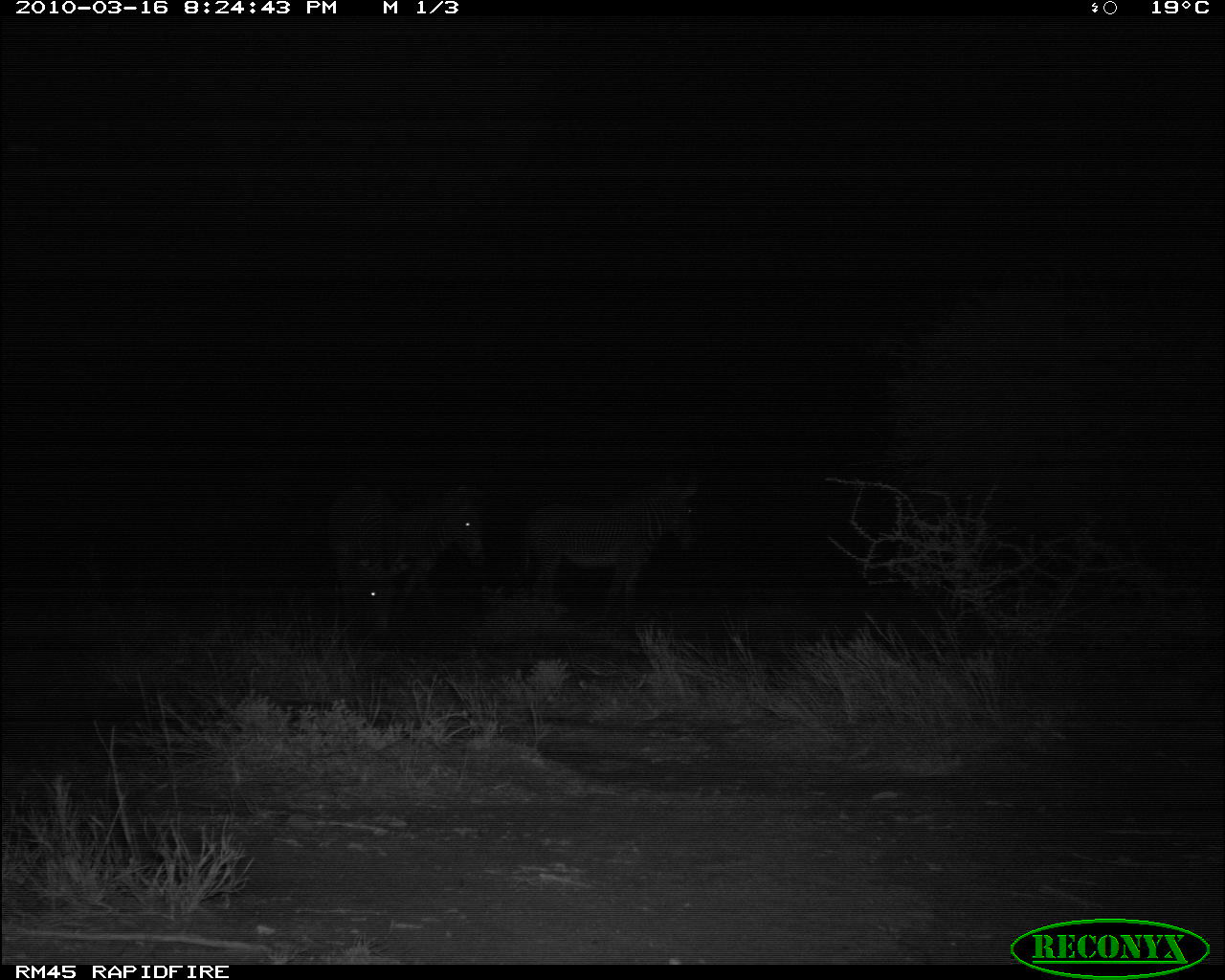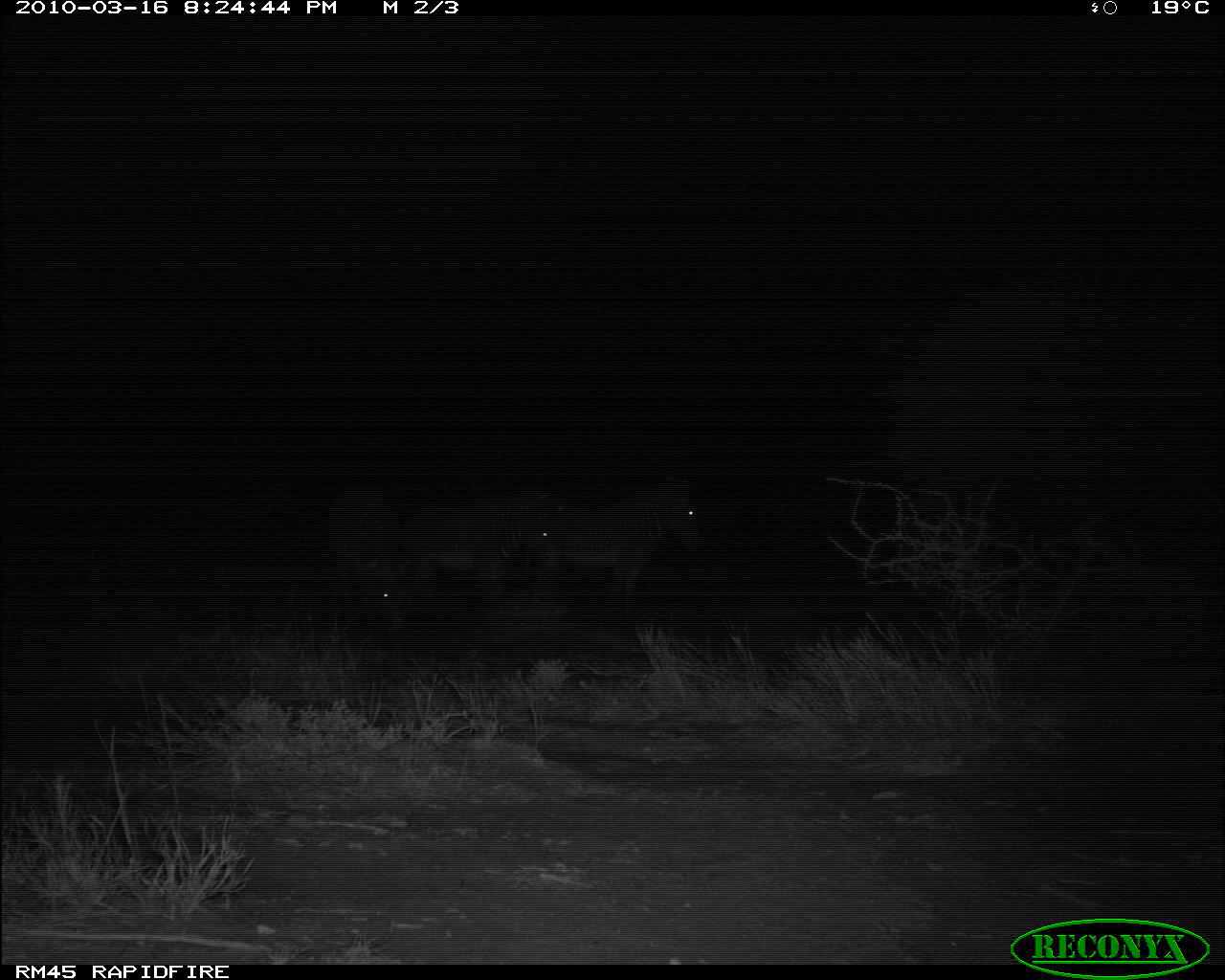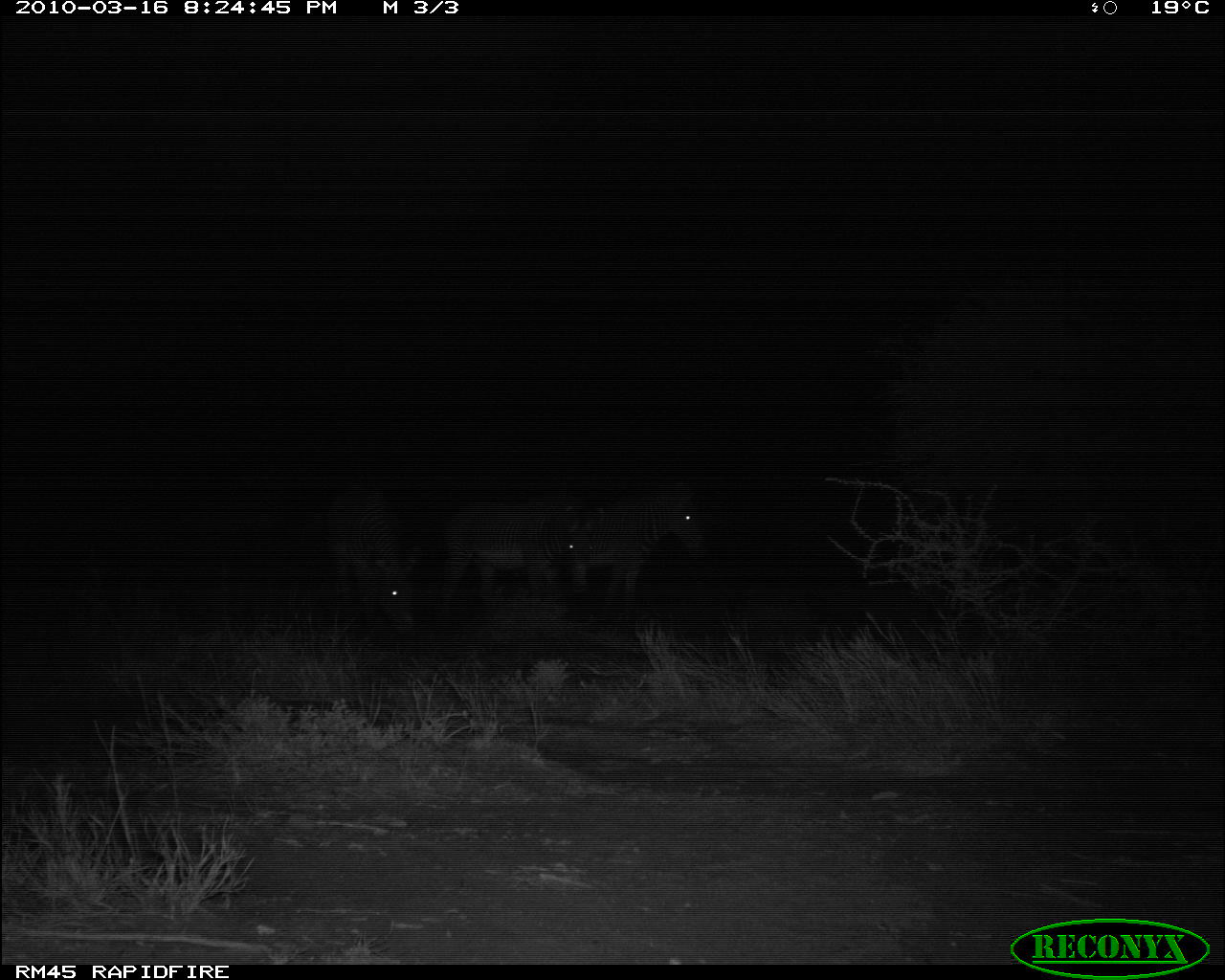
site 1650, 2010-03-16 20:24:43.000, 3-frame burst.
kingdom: Animalia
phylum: Chordata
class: Mammalia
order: Perissodactyla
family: Equidae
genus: Equus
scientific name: Equus grevyi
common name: grévy's zebra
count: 3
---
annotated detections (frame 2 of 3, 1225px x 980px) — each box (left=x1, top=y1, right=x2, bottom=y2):
equus grevyi: (left=530, top=468, right=702, bottom=622); (left=400, top=489, right=567, bottom=644); (left=324, top=478, right=412, bottom=644)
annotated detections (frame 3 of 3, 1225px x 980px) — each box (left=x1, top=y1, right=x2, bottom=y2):
equus grevyi: (left=532, top=473, right=710, bottom=615); (left=434, top=494, right=605, bottom=621); (left=324, top=477, right=422, bottom=647)